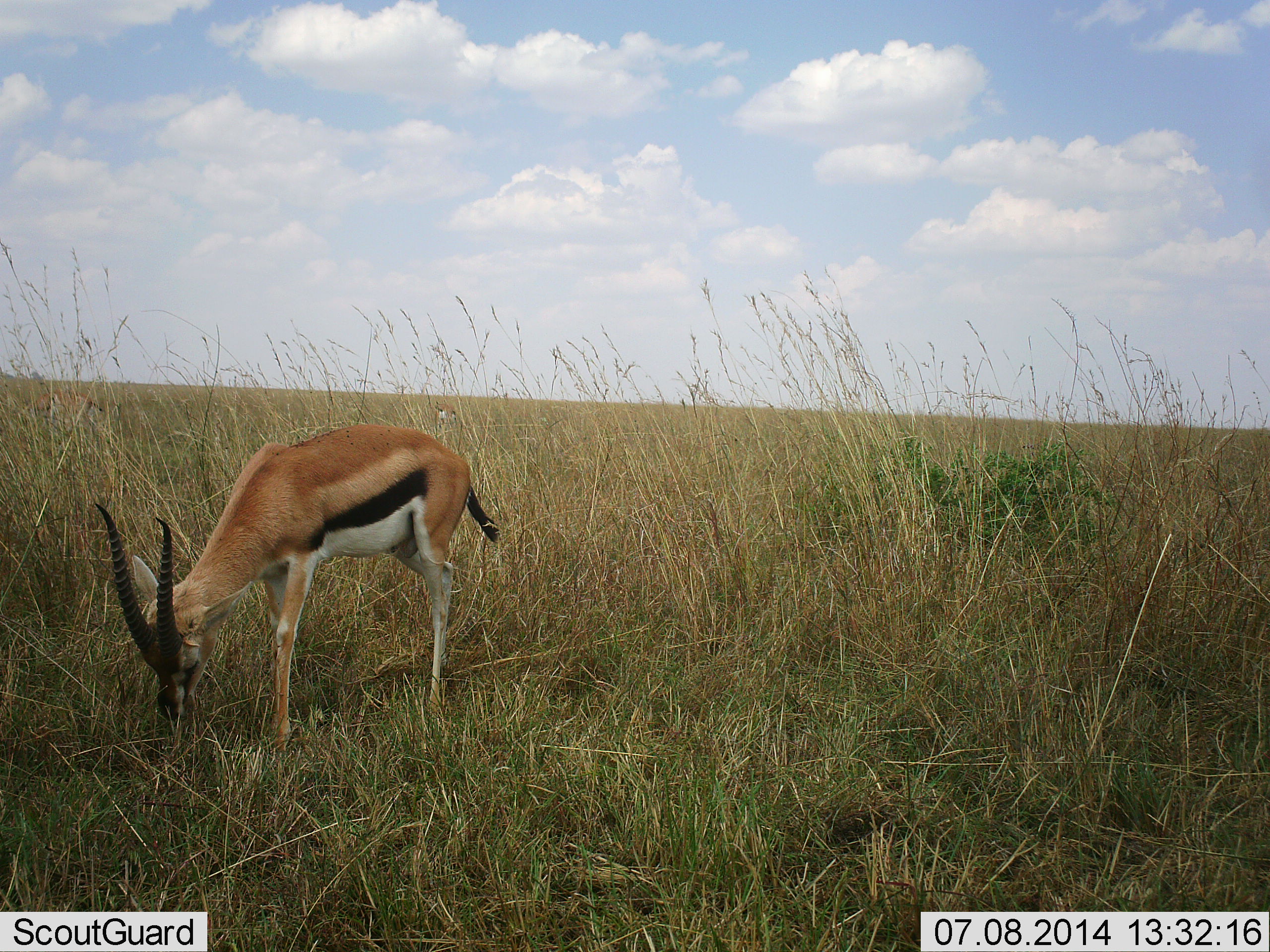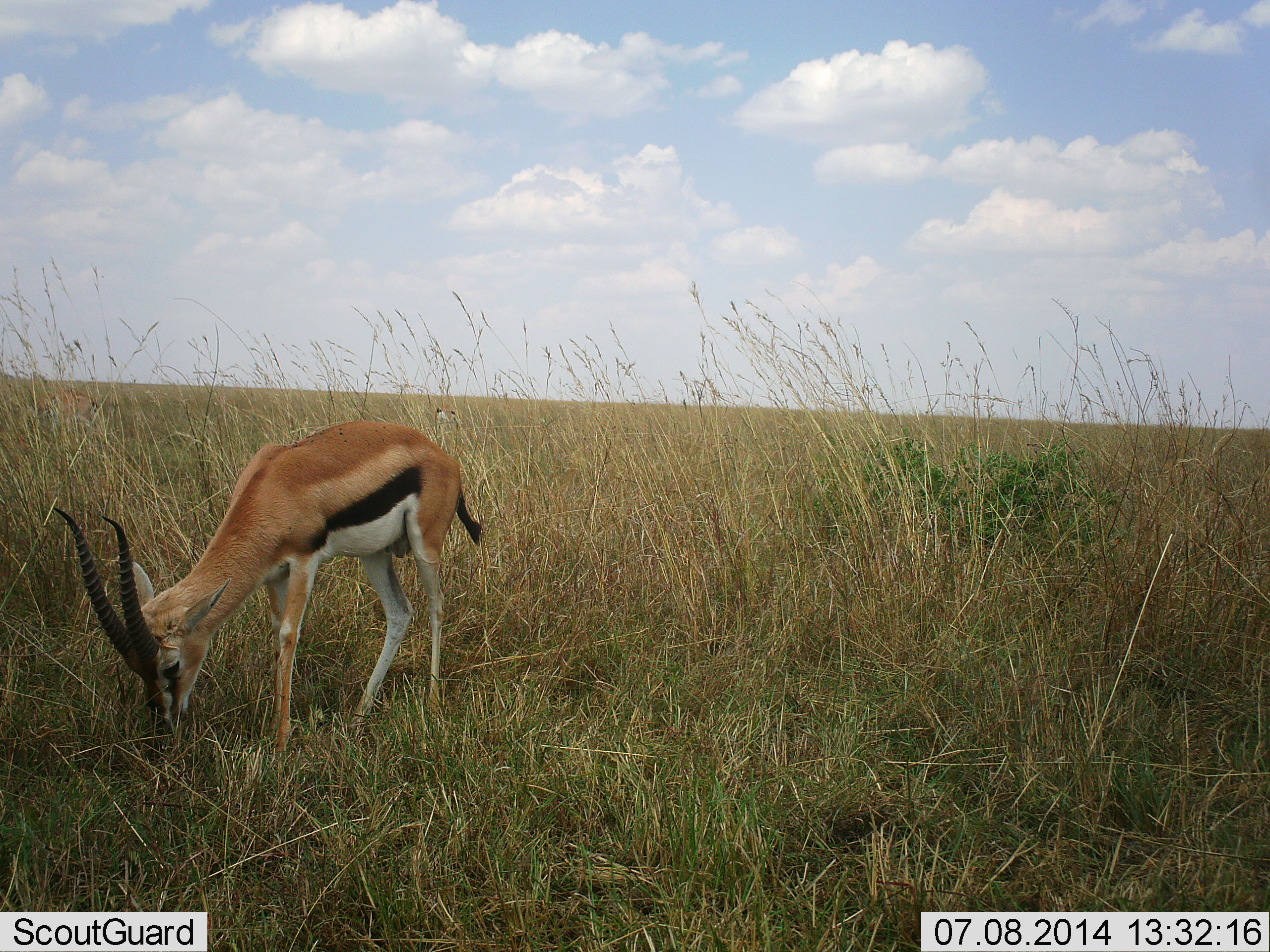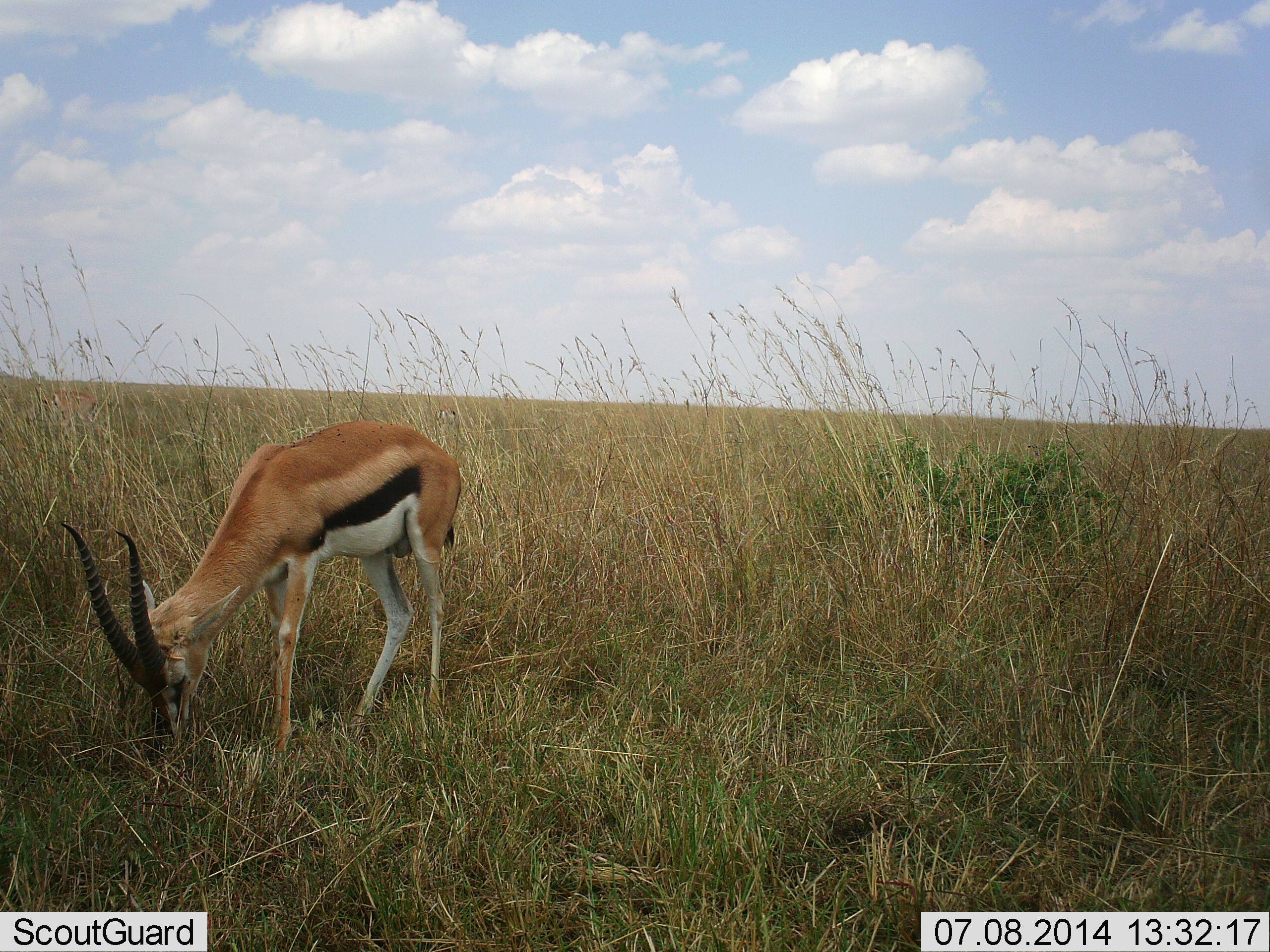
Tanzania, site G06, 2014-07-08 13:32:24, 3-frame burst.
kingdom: Animalia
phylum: Chordata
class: Mammalia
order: Artiodactyla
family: Bovidae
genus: Eudorcas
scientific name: Eudorcas thomsonii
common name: thomson's gazelle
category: gazellethomsons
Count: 1.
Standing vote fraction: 20%.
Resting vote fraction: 0%.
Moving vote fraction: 0%.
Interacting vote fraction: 0%.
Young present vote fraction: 0%.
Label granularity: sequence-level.